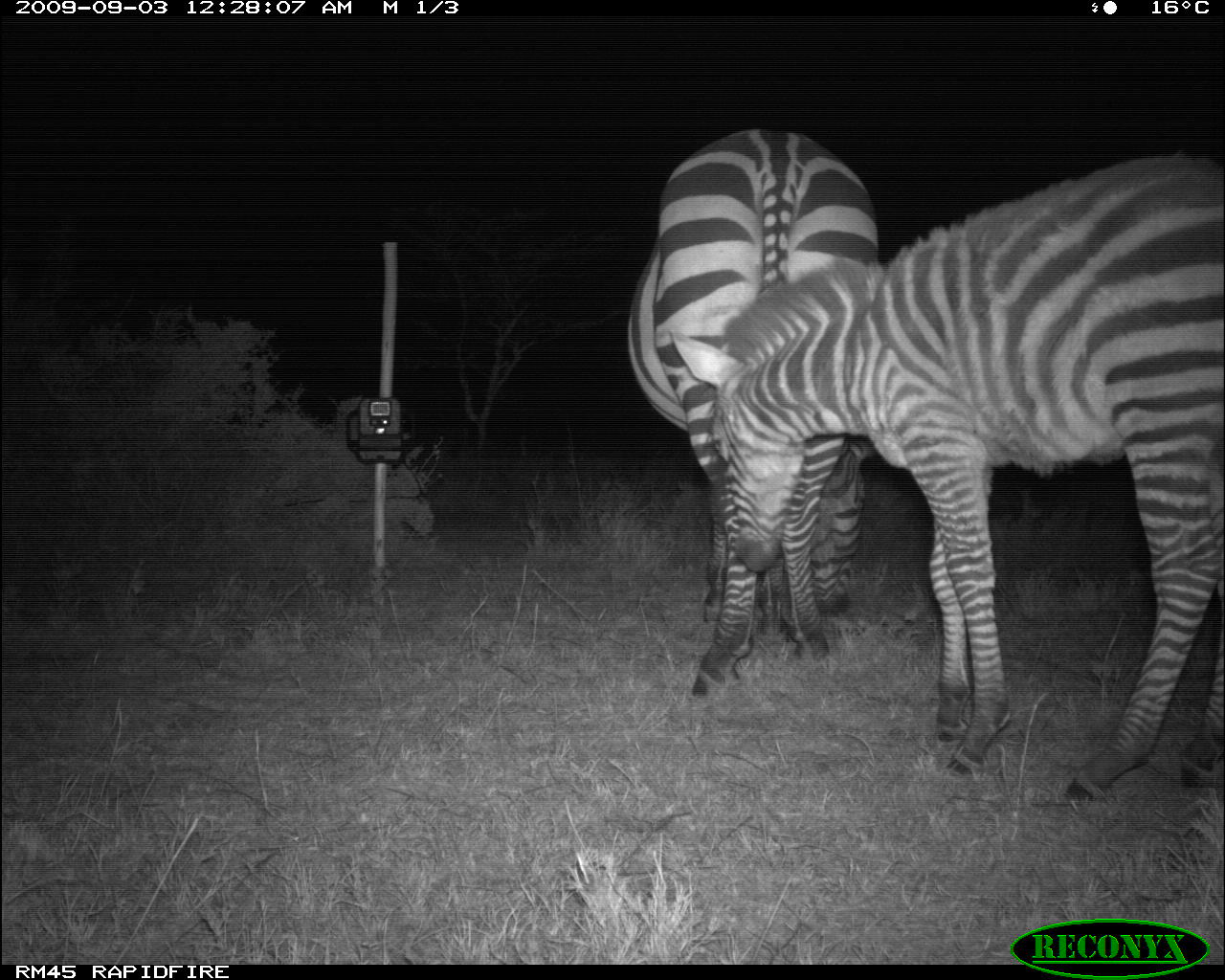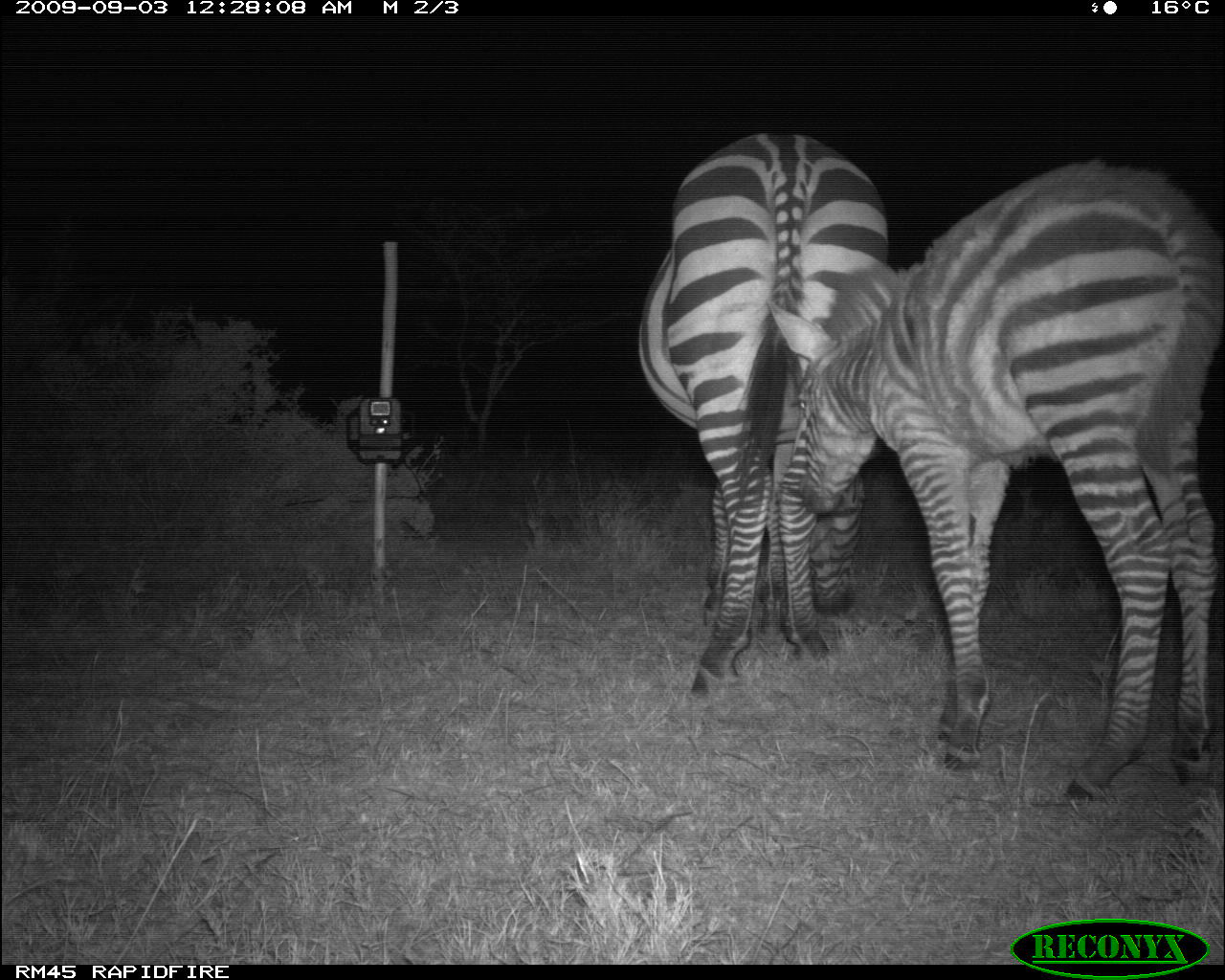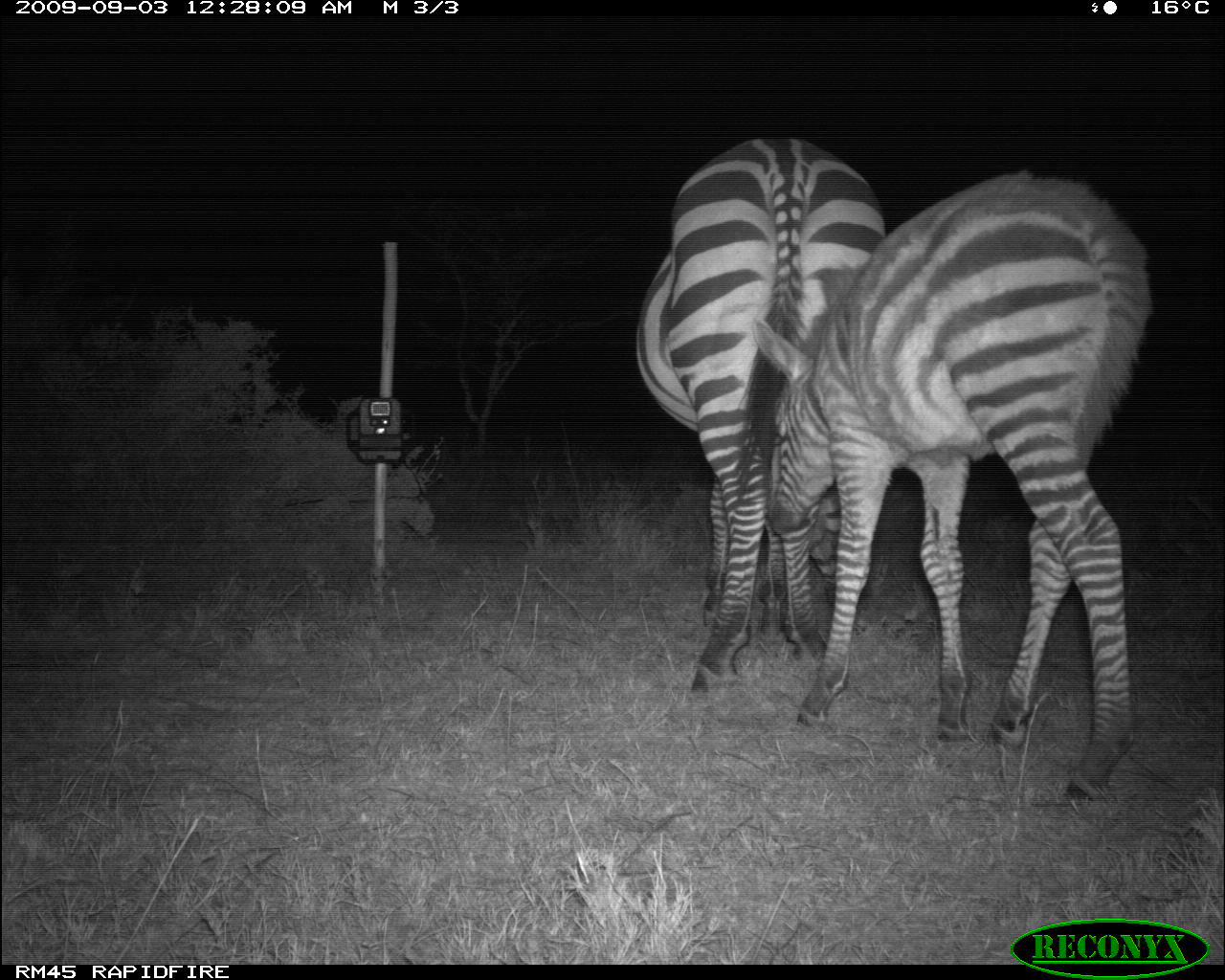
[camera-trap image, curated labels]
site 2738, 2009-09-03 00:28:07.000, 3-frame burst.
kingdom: Animalia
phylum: Chordata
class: Mammalia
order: Perissodactyla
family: Equidae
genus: Equus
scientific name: Equus quagga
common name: plains zebra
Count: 2.